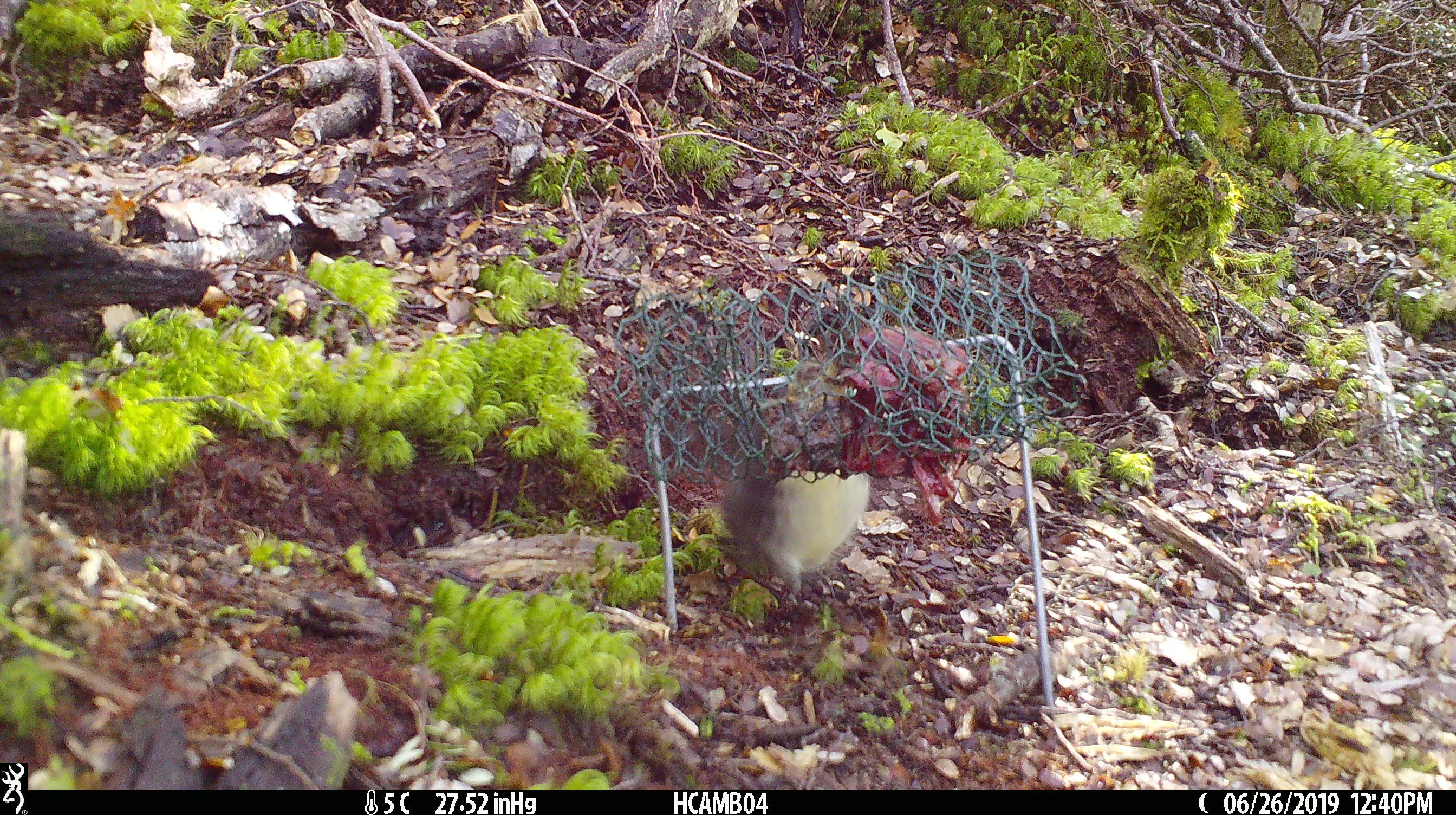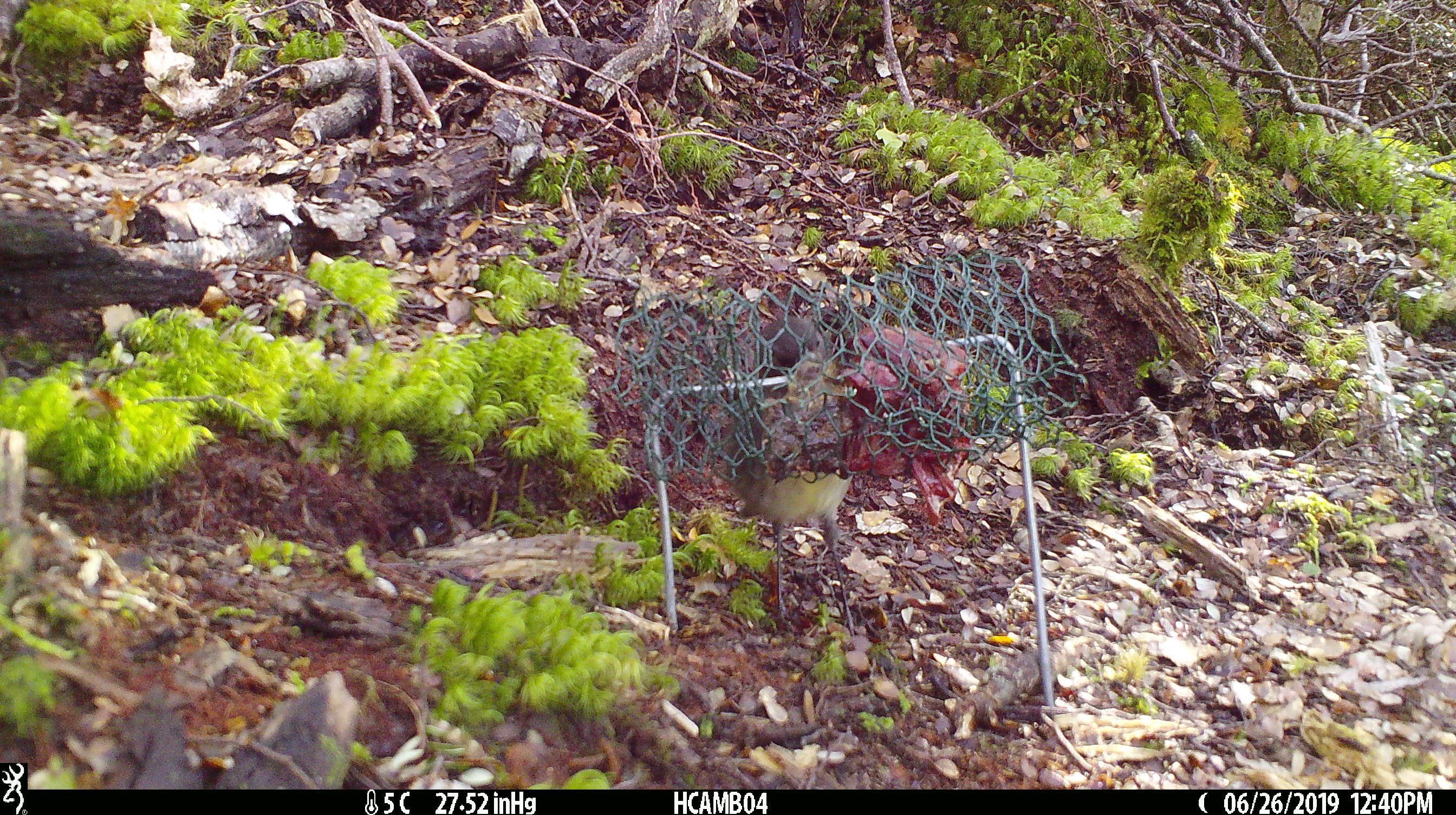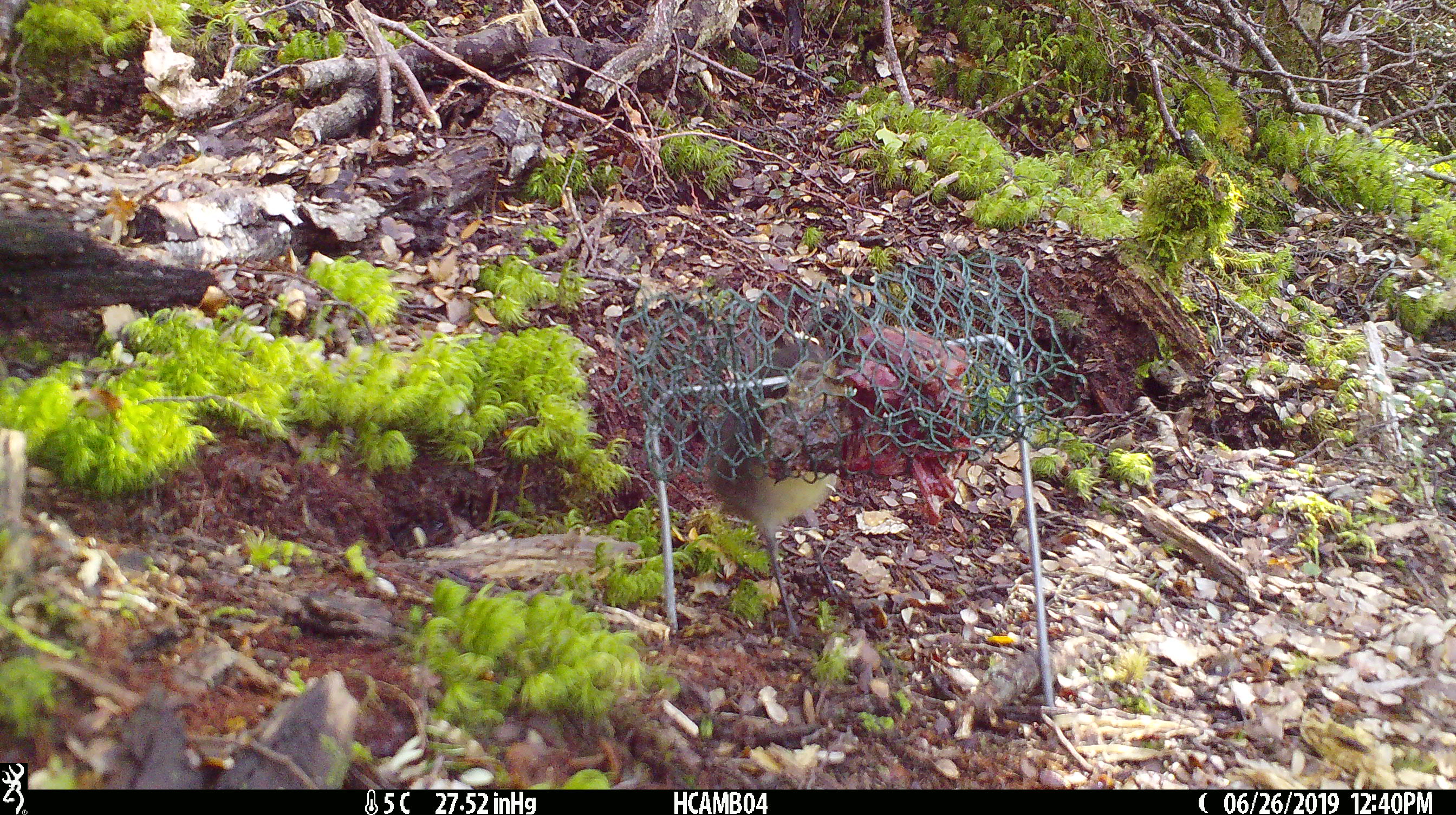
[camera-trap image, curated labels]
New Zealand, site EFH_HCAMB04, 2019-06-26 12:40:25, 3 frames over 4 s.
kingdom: Animalia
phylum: Chordata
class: Aves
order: Passeriformes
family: Petroicidae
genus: Petroica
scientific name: Petroica australis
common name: new zealand robin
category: robin